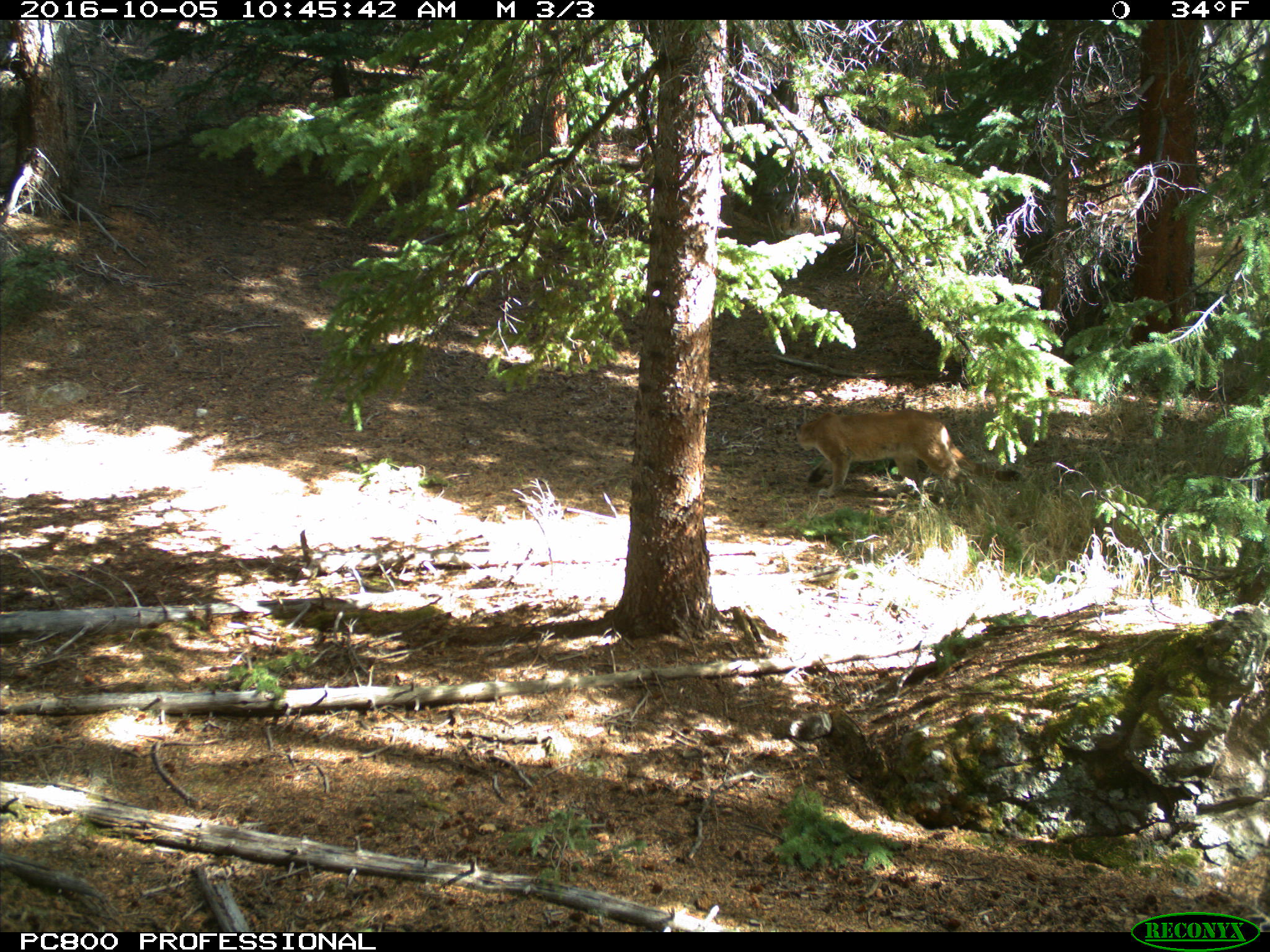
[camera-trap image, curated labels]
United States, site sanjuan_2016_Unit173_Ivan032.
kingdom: Animalia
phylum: Chordata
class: Mammalia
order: Carnivora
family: Felidae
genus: Puma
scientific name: Puma concolor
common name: mountain lion